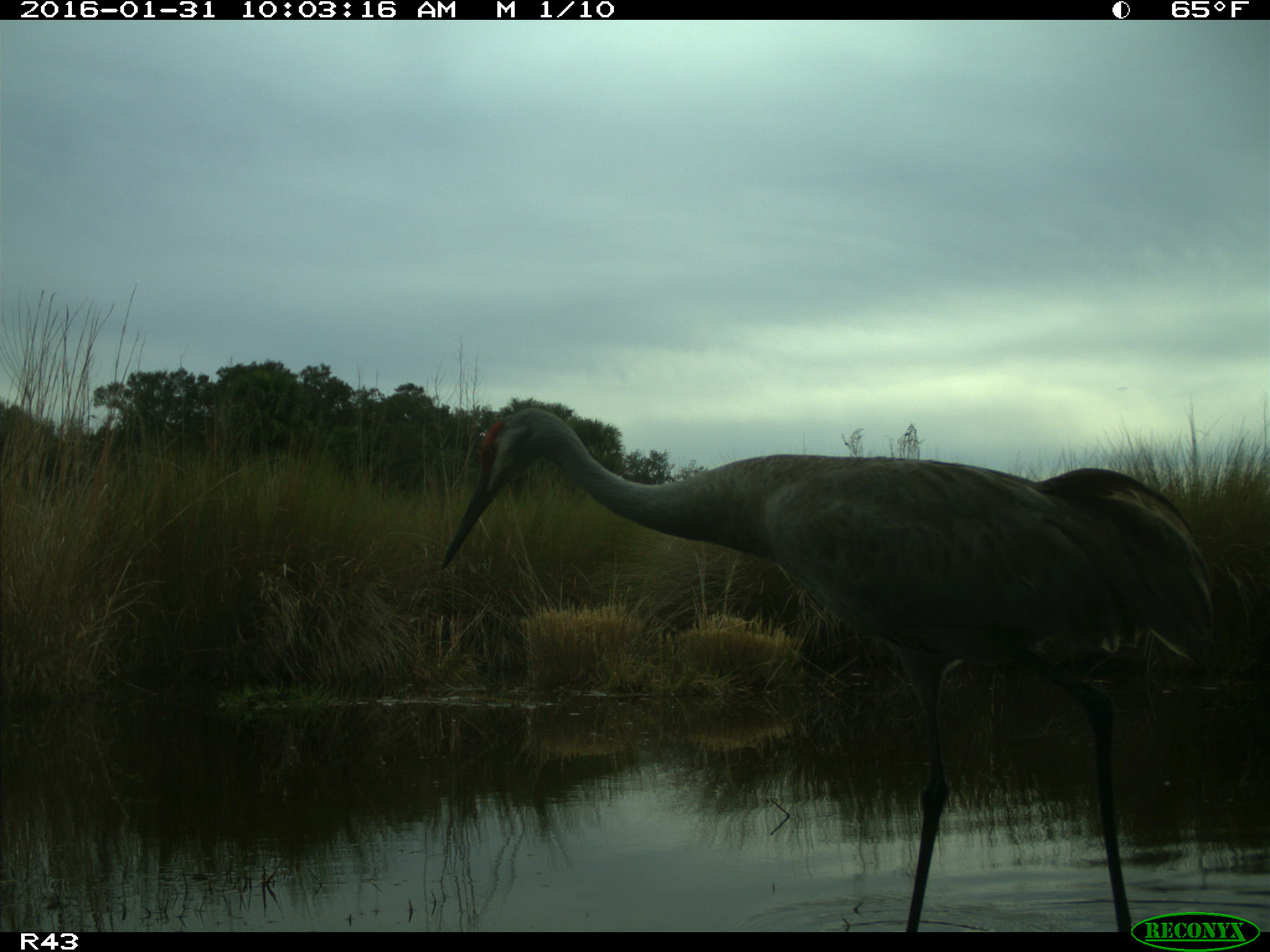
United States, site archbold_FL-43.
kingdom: Animalia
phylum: Chordata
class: Aves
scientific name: Aves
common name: birds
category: unidentified bird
Unidentified bird (birds) (Aves).